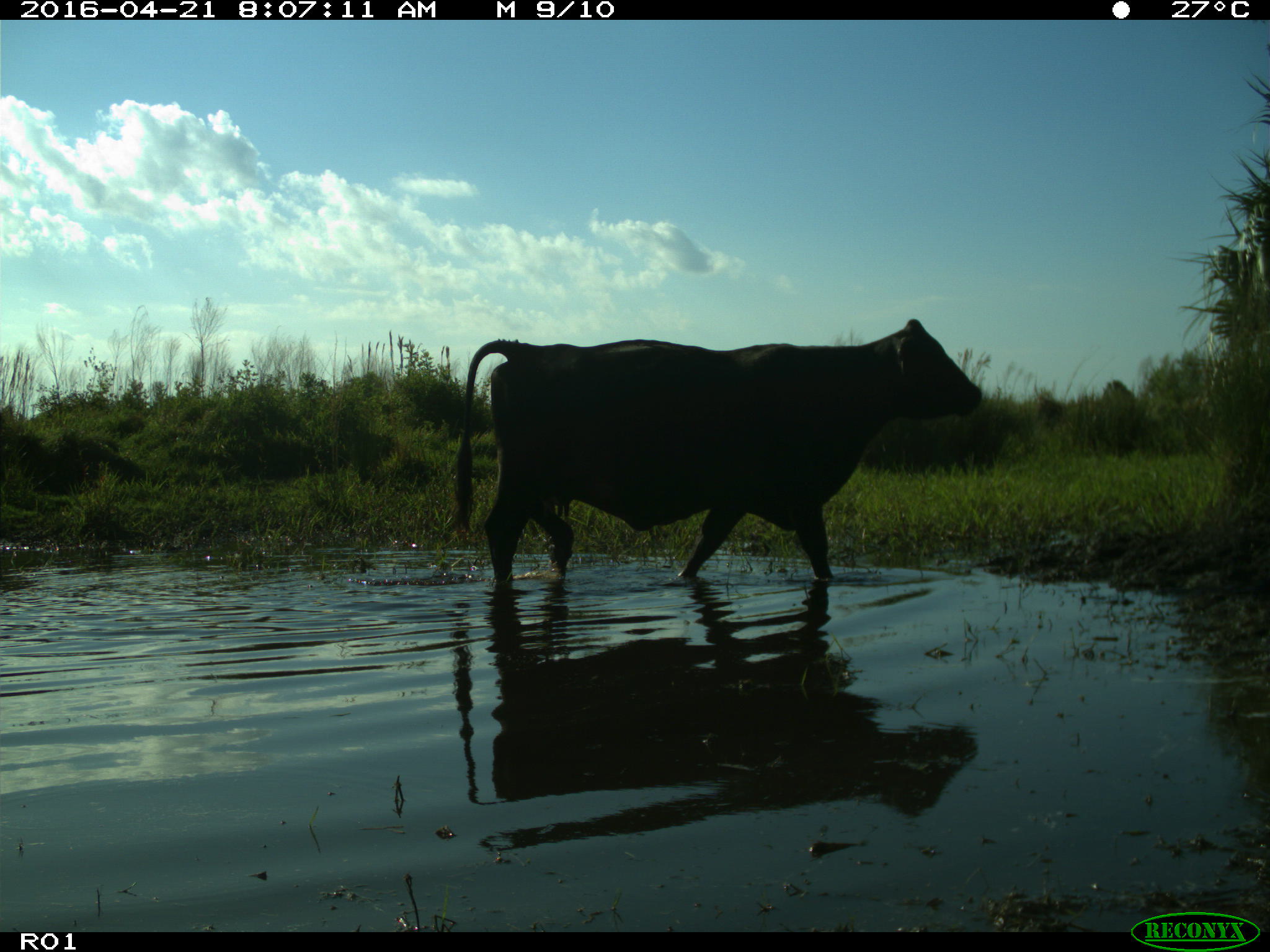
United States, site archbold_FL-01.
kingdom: Animalia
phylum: Chordata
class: Mammalia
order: Artiodactyla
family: Bovidae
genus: Bos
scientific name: Bos taurus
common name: domestic cow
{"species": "Bos taurus (domestic cow)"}